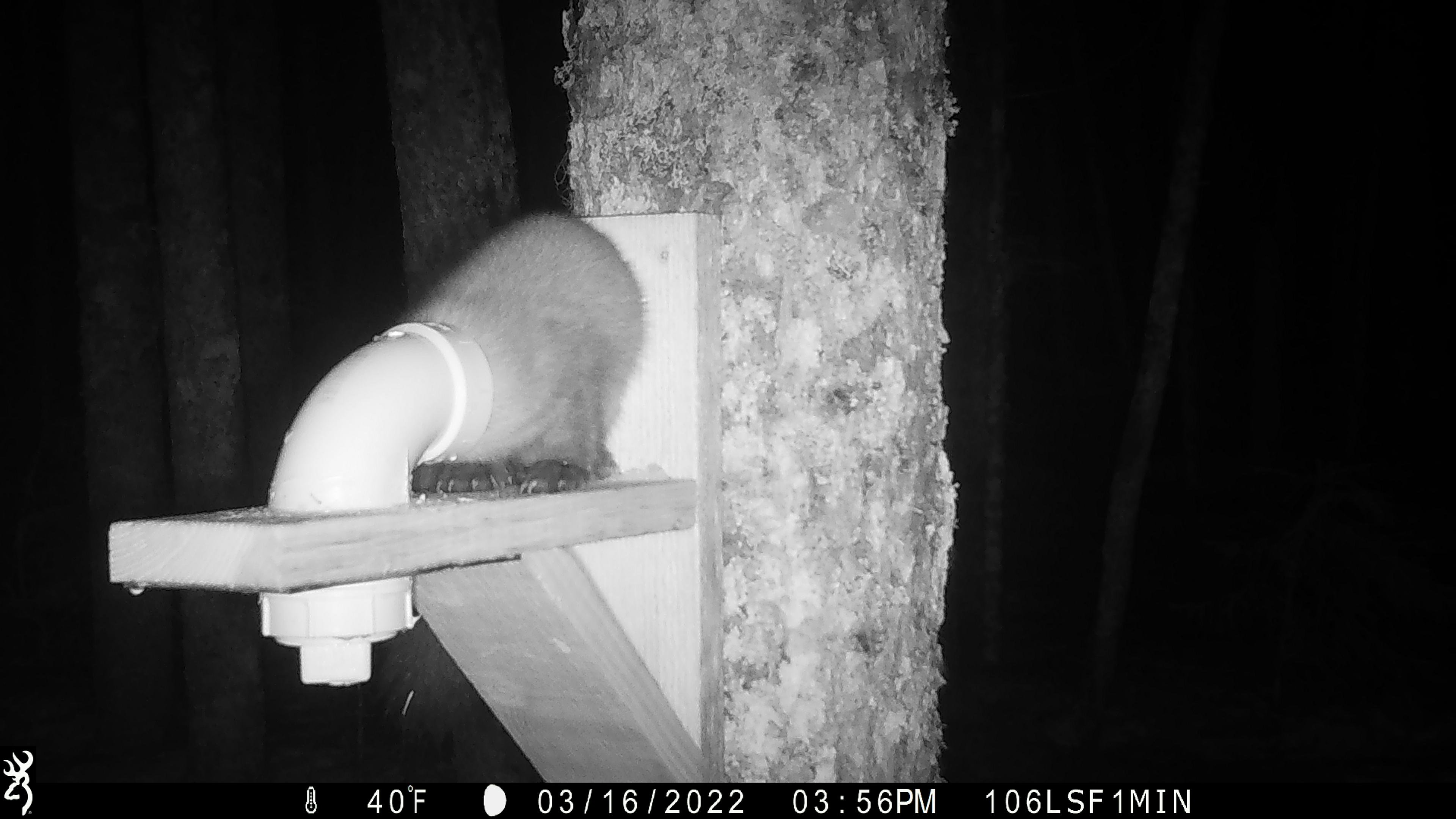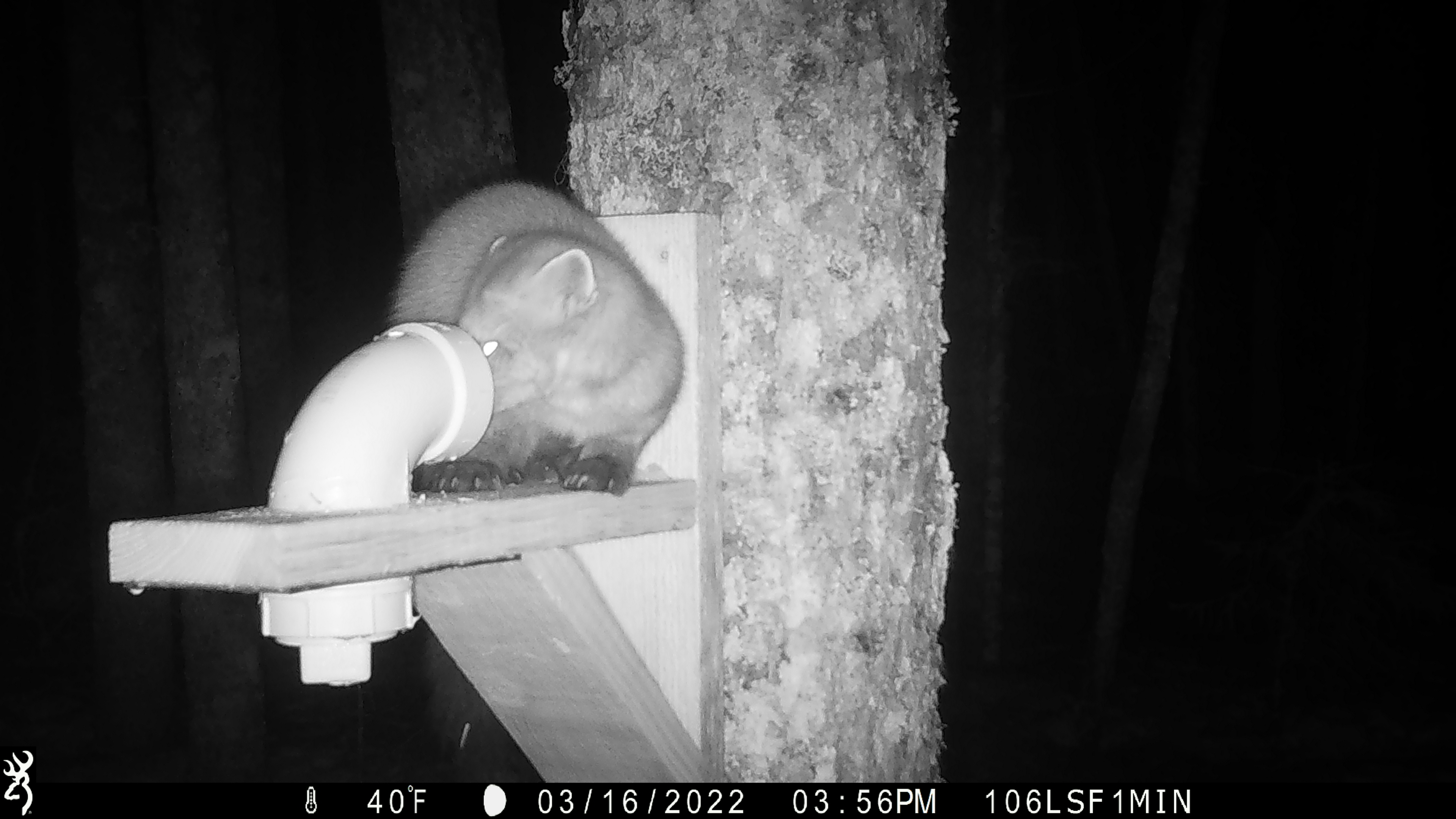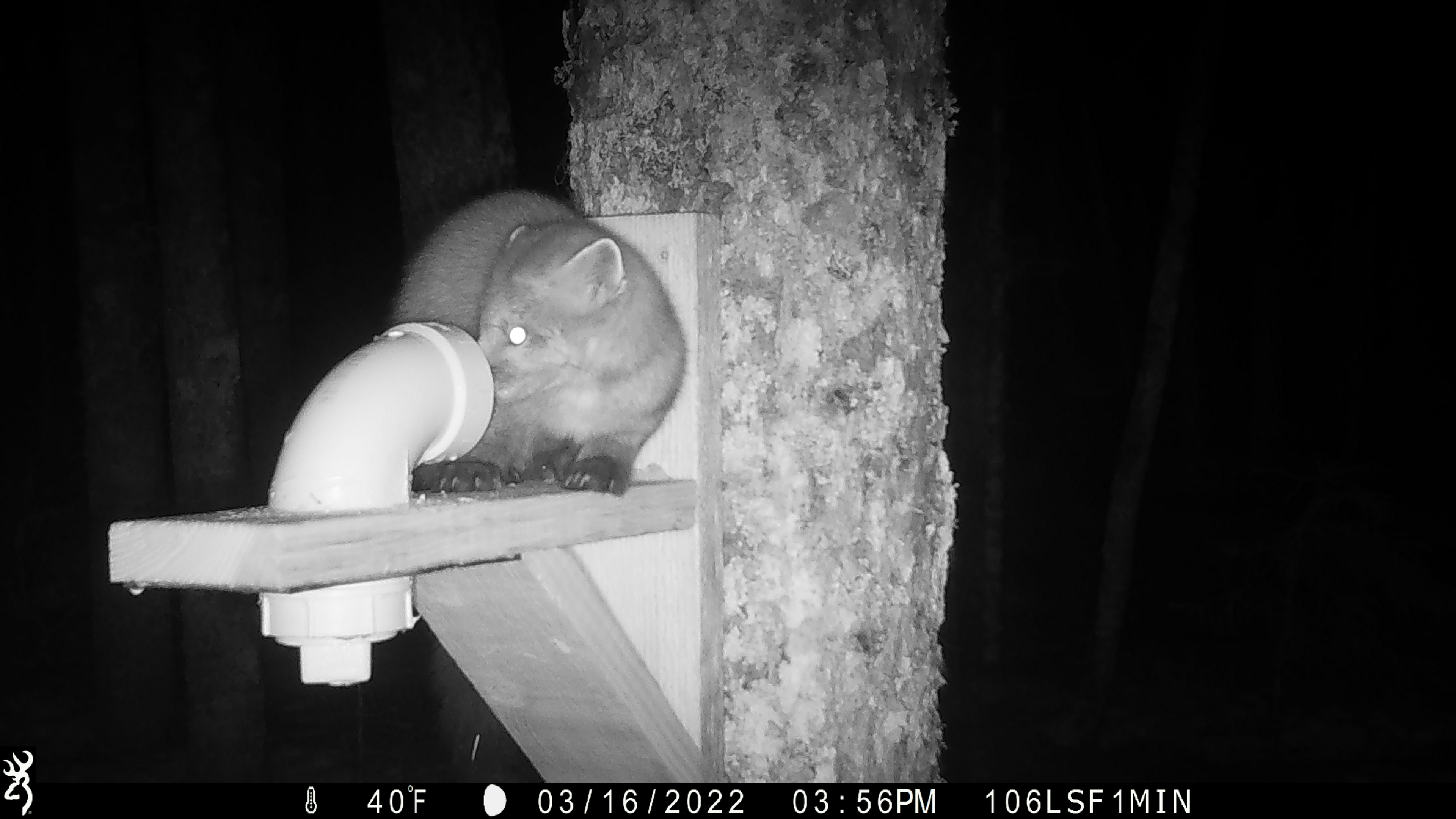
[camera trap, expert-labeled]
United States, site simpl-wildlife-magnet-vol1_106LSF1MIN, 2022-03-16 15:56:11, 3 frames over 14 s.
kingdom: Animalia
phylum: Chordata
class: Mammalia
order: Carnivora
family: Mustelidae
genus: Martes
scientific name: Martes americana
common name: american marten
American marten (Martes americana).